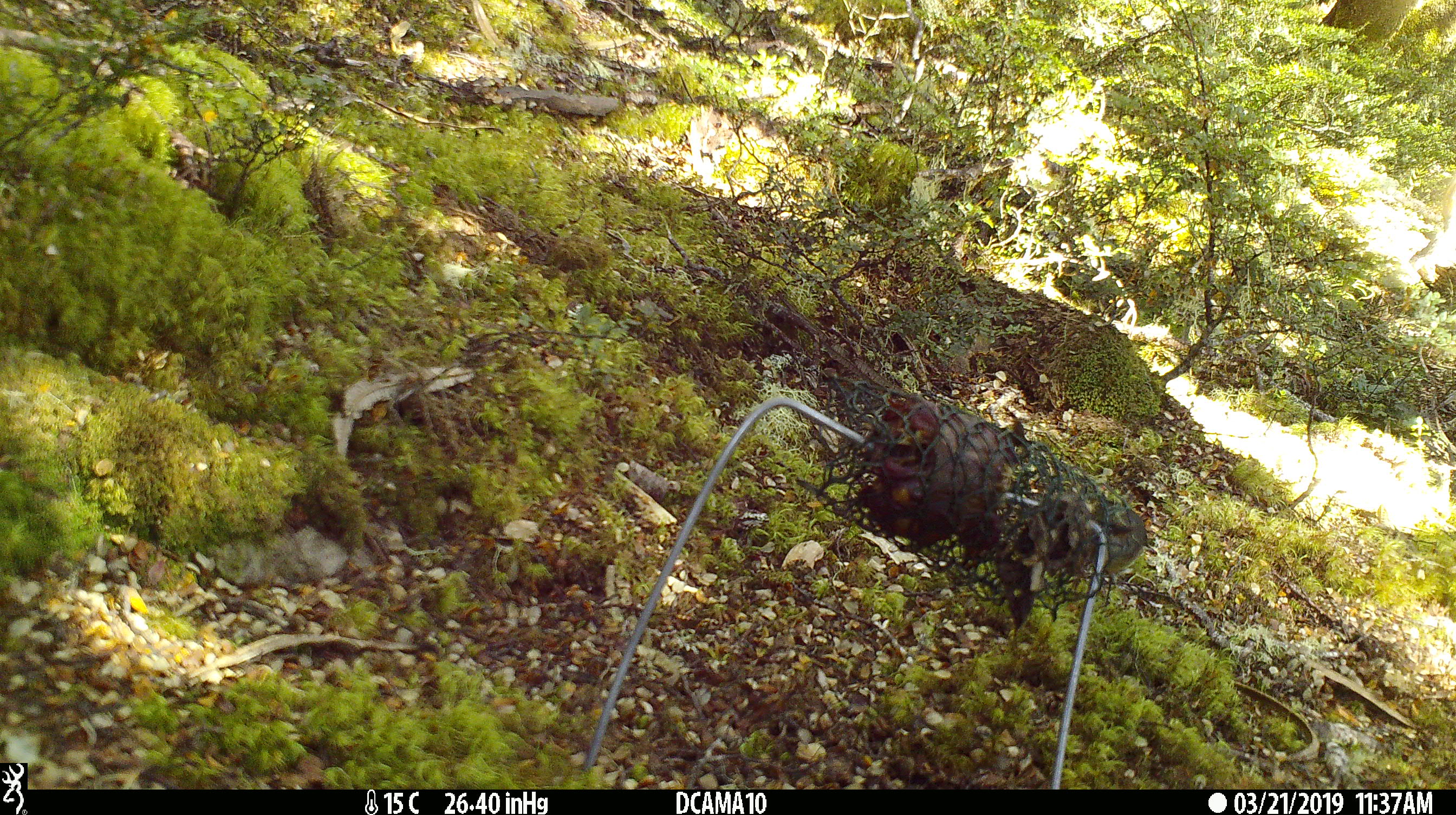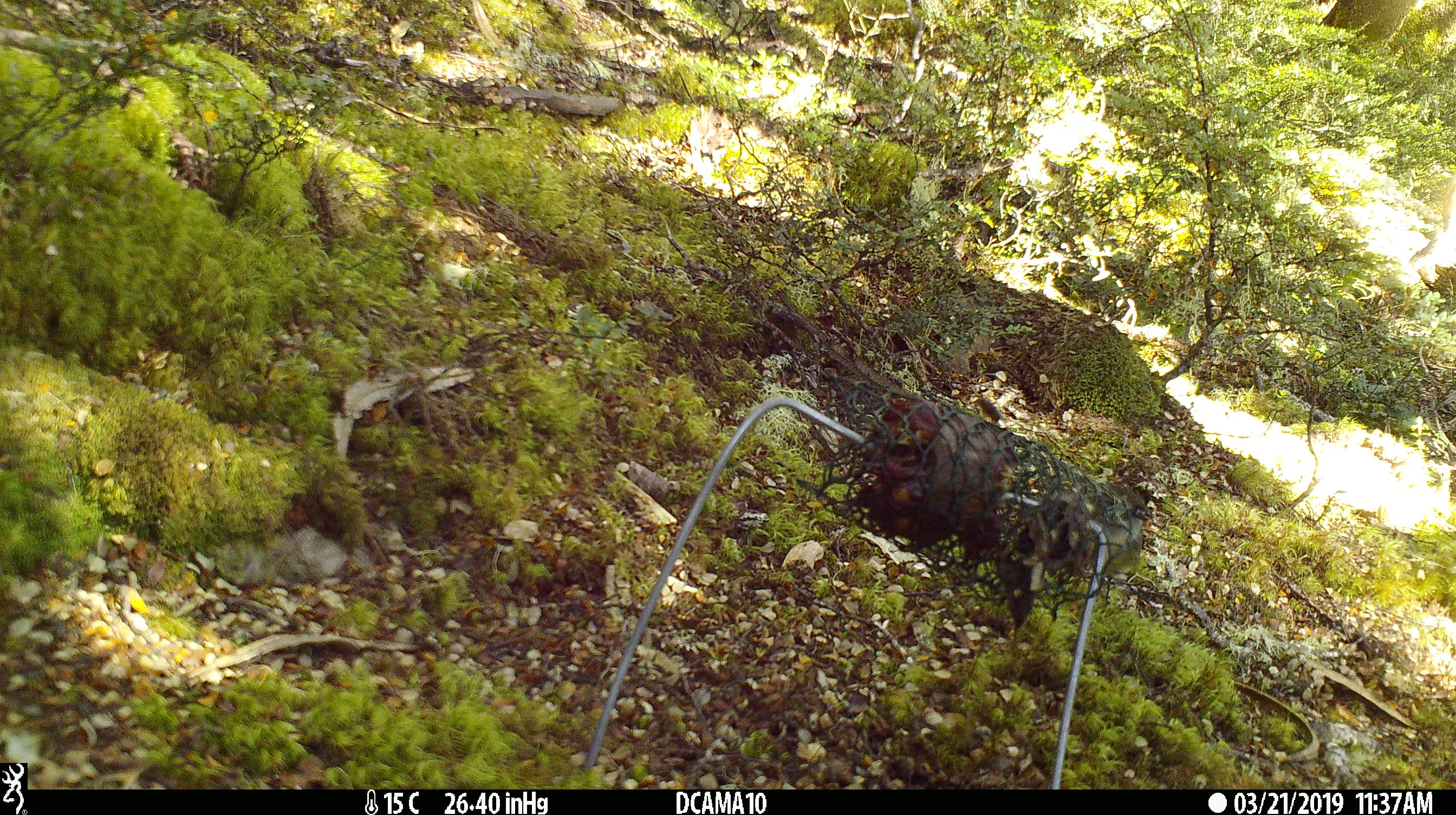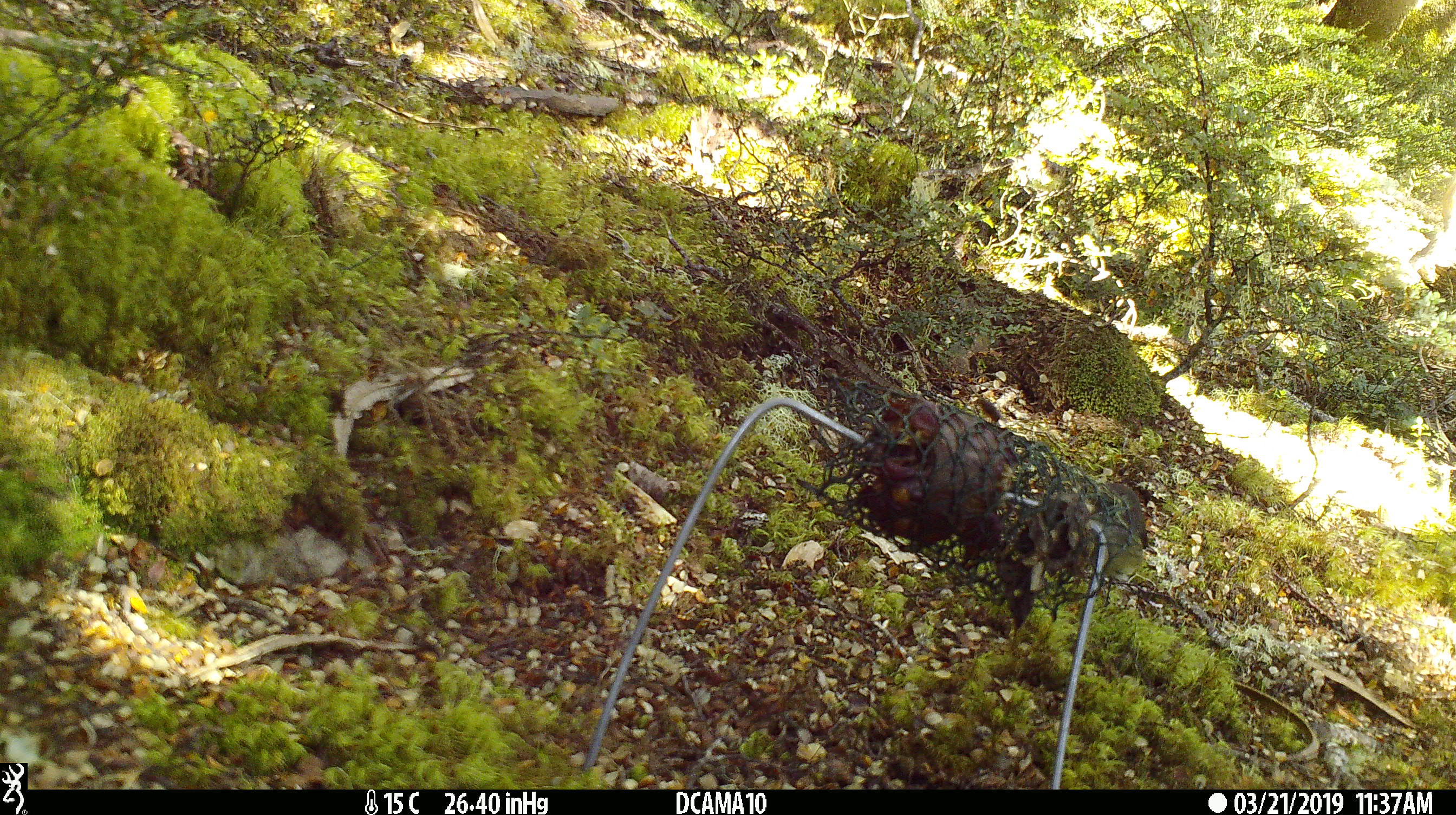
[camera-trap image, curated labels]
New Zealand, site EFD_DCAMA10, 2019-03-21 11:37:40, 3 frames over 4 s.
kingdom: Animalia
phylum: Chordata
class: Aves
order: Passeriformes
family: Acanthisittidae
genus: Acanthisitta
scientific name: Acanthisitta chloris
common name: rifleman